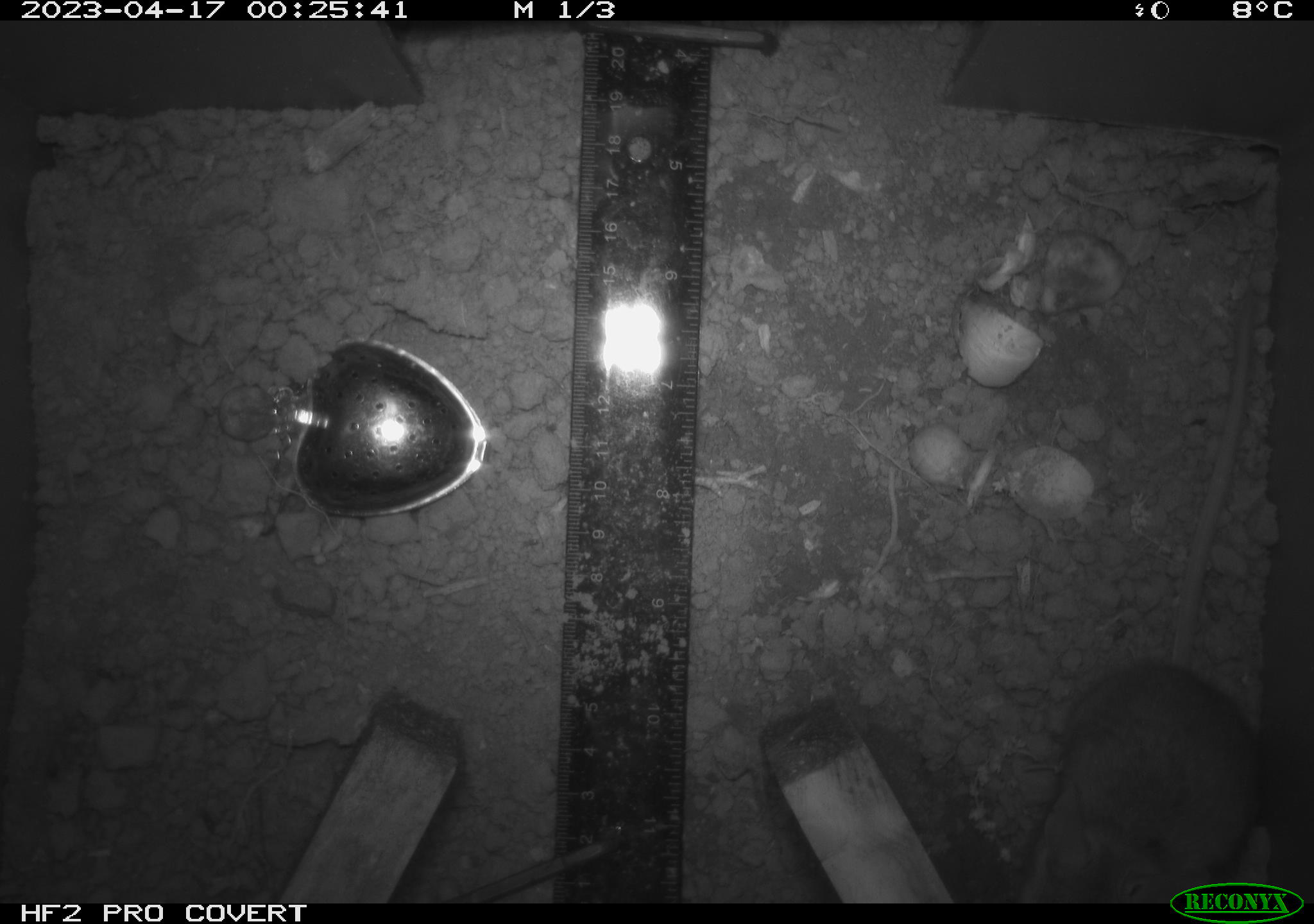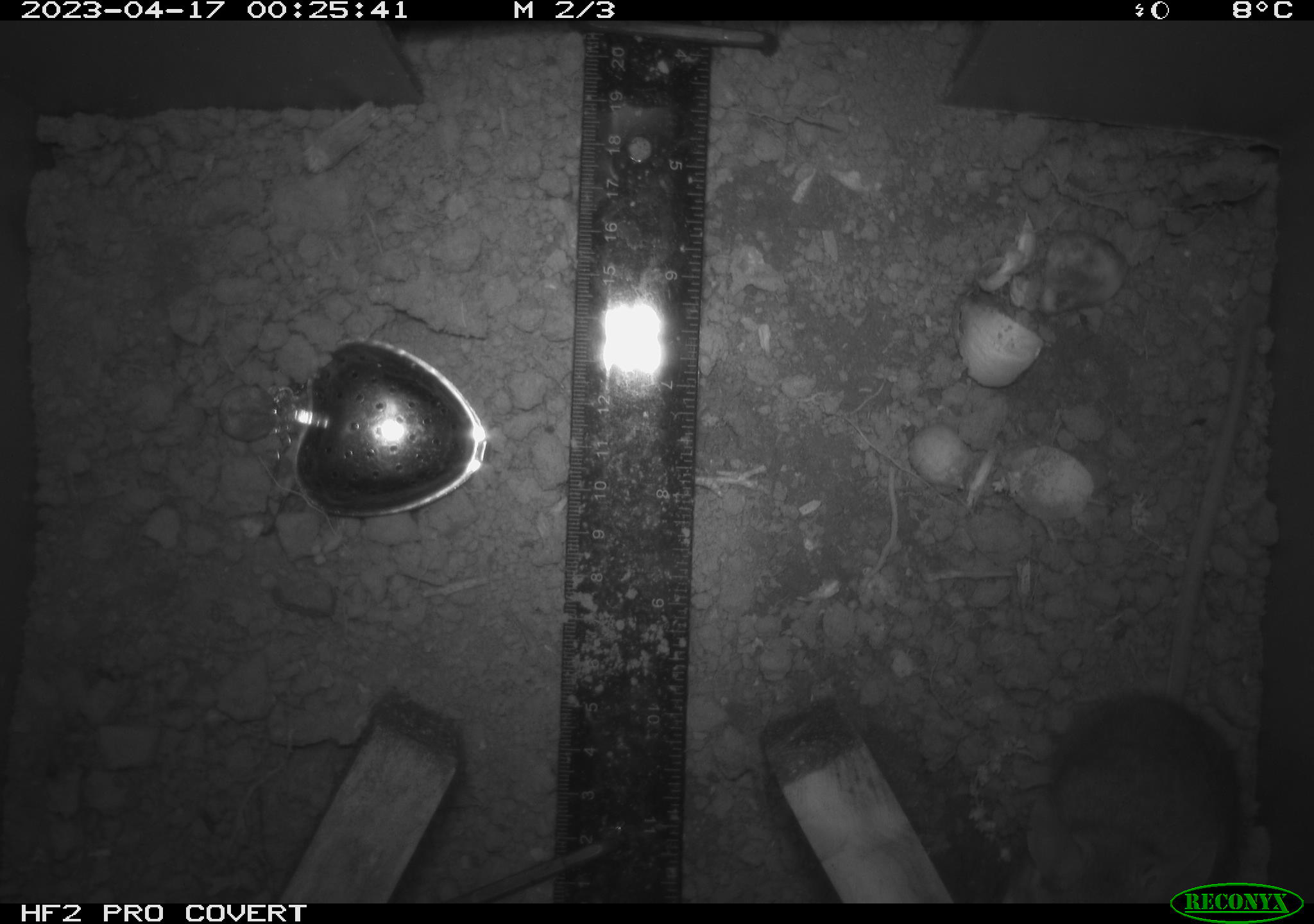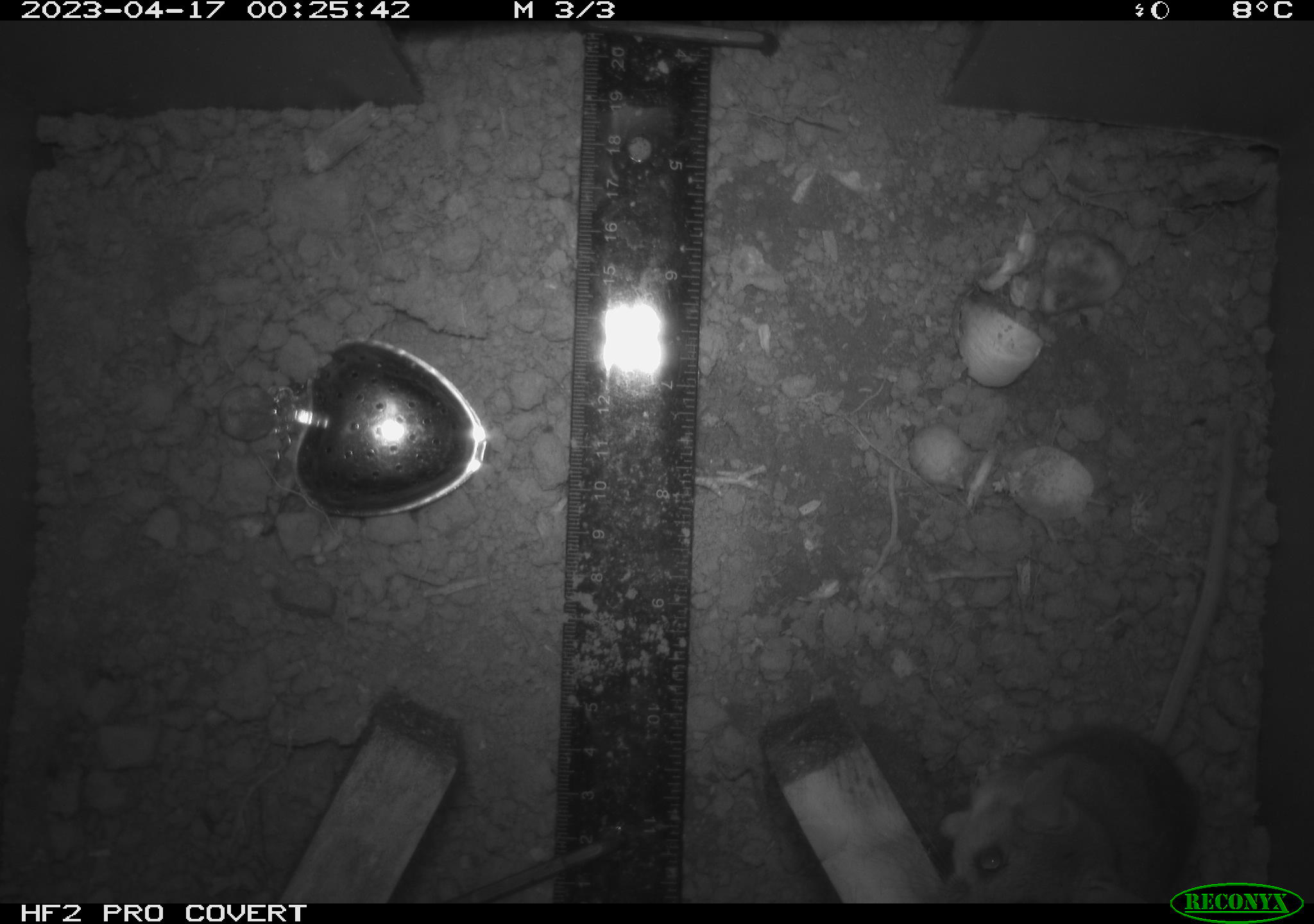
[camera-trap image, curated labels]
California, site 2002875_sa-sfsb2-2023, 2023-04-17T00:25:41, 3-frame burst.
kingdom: Animalia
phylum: Chordata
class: Mammalia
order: Rodentia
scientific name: Rodentia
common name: mouse species